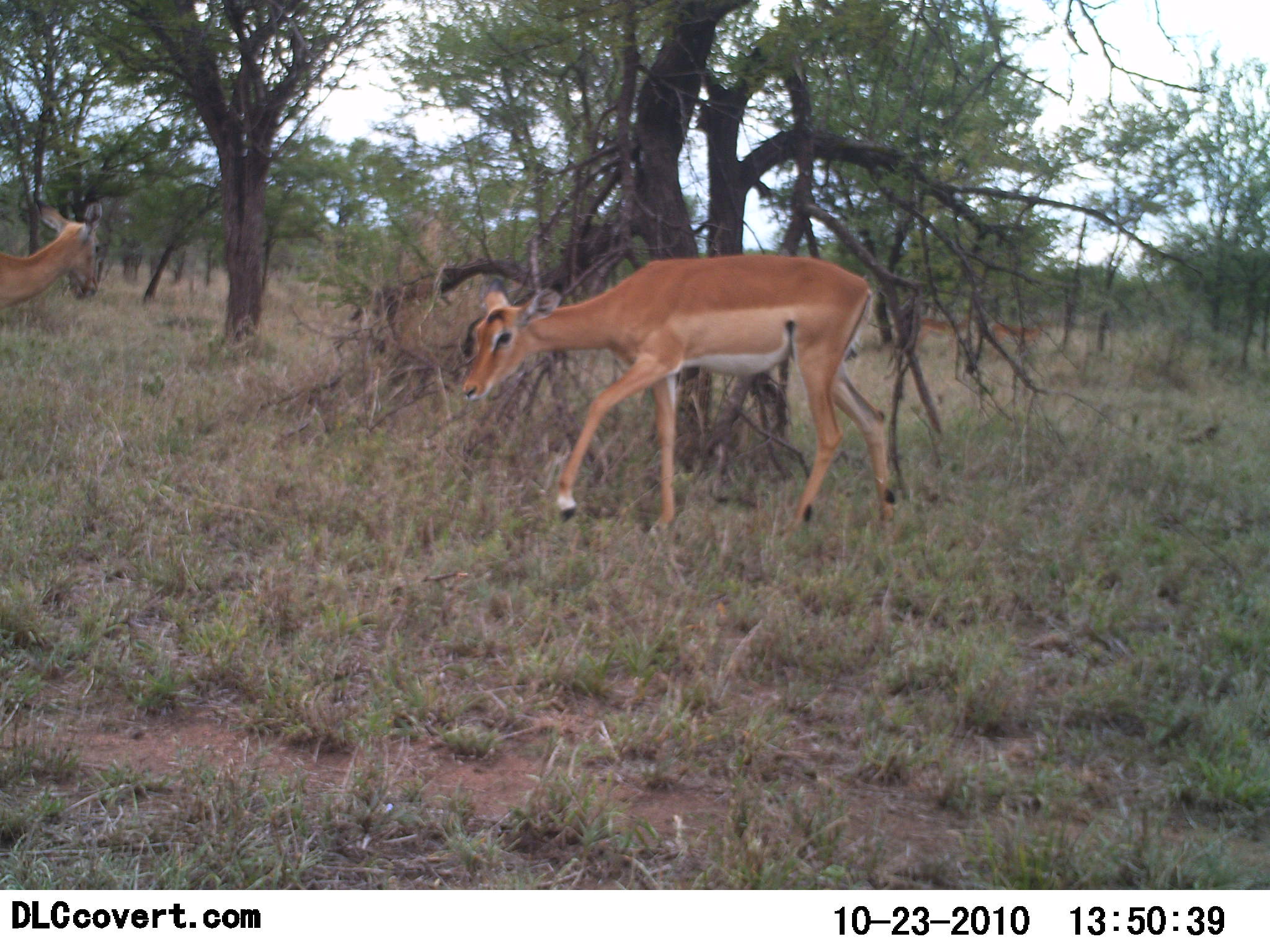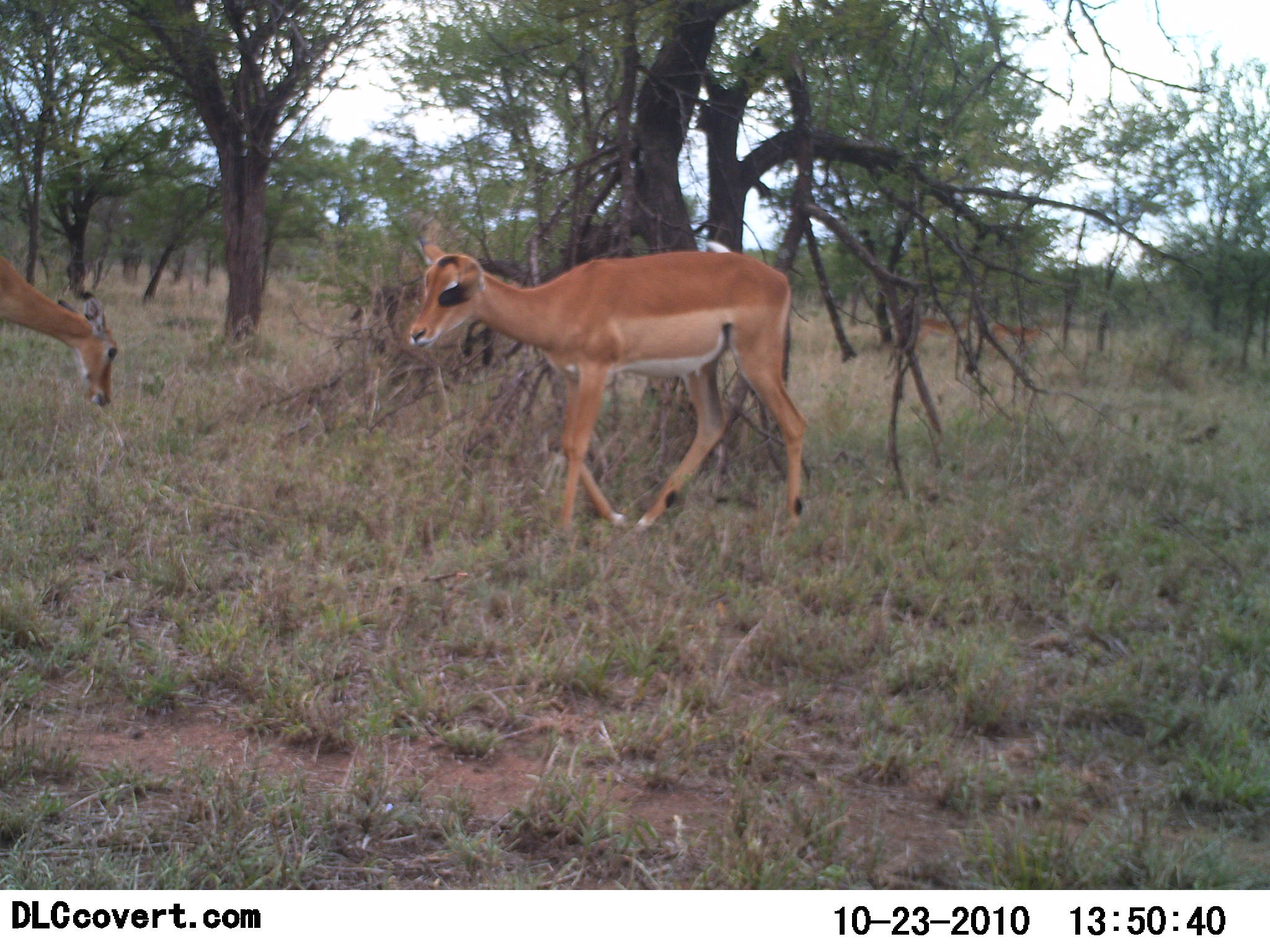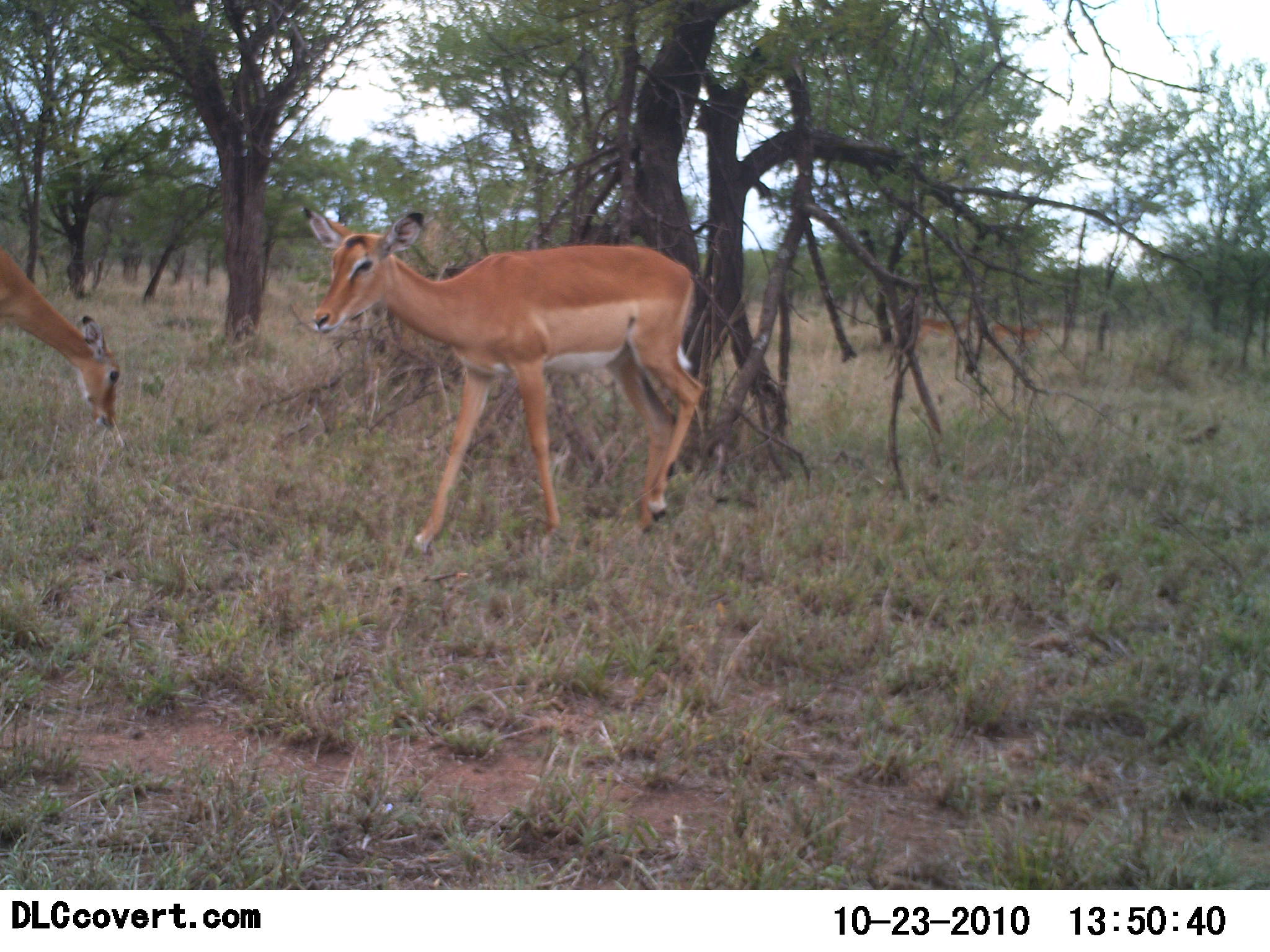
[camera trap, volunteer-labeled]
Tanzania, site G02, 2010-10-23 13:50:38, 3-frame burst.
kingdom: Animalia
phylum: Chordata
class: Mammalia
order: Artiodactyla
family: Bovidae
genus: Aepyceros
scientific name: Aepyceros melampus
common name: impala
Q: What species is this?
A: Impala (Aepyceros melampus).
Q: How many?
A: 2.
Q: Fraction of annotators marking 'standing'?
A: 25%.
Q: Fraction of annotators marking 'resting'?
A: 0%.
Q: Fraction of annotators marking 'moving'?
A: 75%.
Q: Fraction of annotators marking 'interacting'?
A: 0%.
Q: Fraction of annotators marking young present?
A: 0%.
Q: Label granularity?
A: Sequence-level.